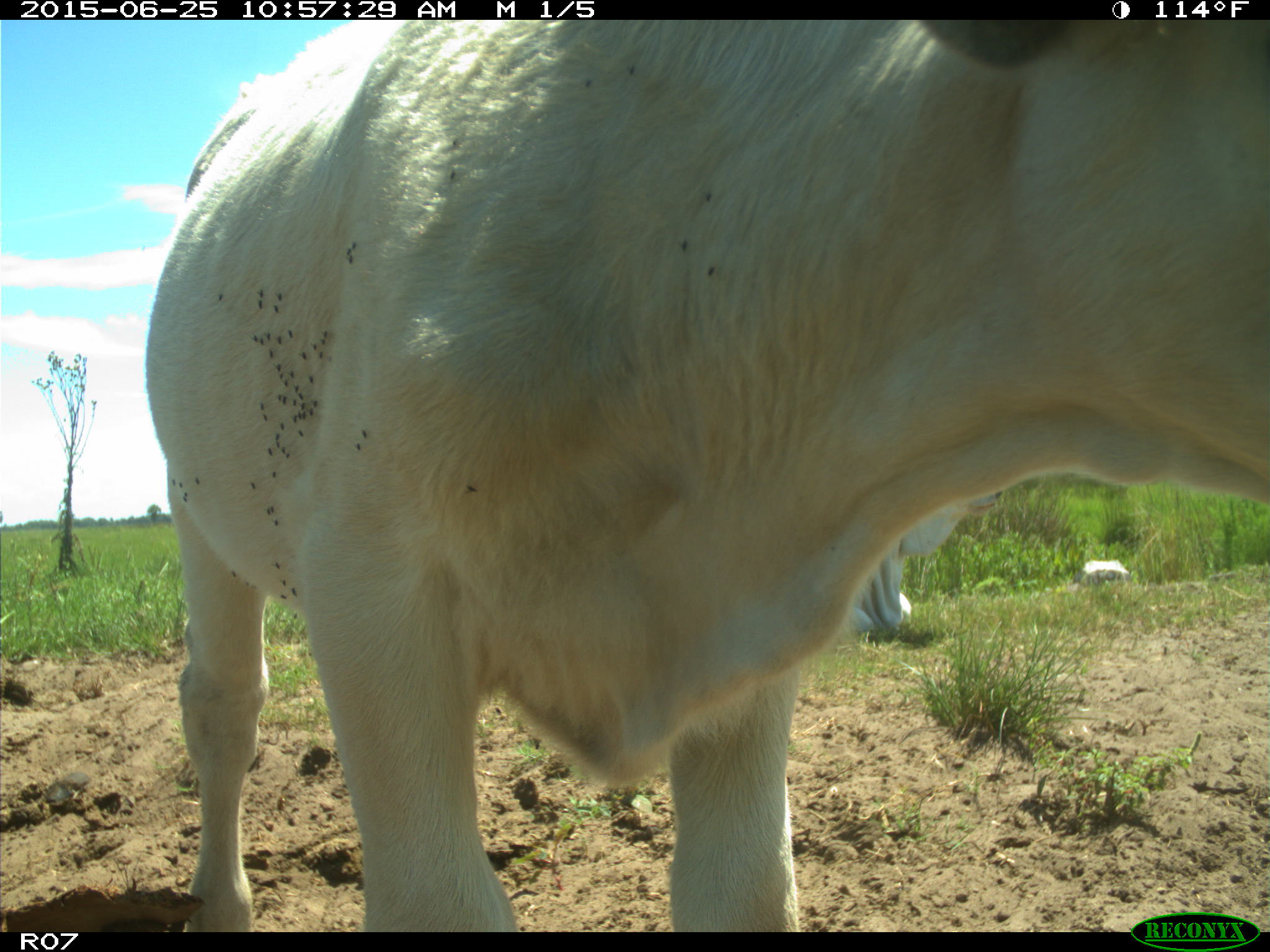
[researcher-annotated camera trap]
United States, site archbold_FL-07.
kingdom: Animalia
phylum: Chordata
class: Mammalia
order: Artiodactyla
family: Bovidae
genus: Bos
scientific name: Bos taurus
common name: domestic cow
Bos taurus (domestic cow).